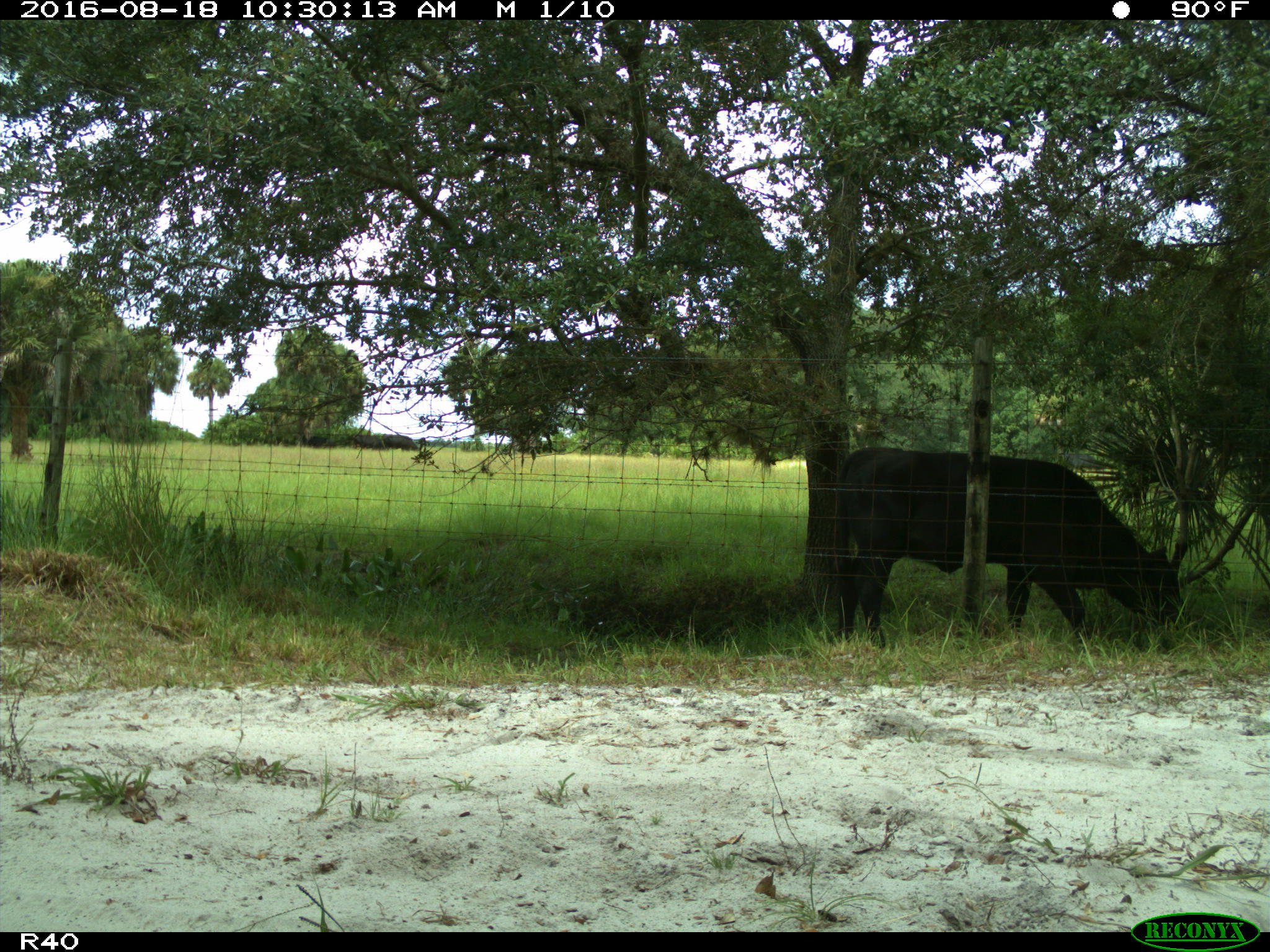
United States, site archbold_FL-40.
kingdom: Animalia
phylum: Chordata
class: Mammalia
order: Artiodactyla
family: Bovidae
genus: Bos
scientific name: Bos taurus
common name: domestic cow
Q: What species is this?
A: Bos taurus (domestic cow).